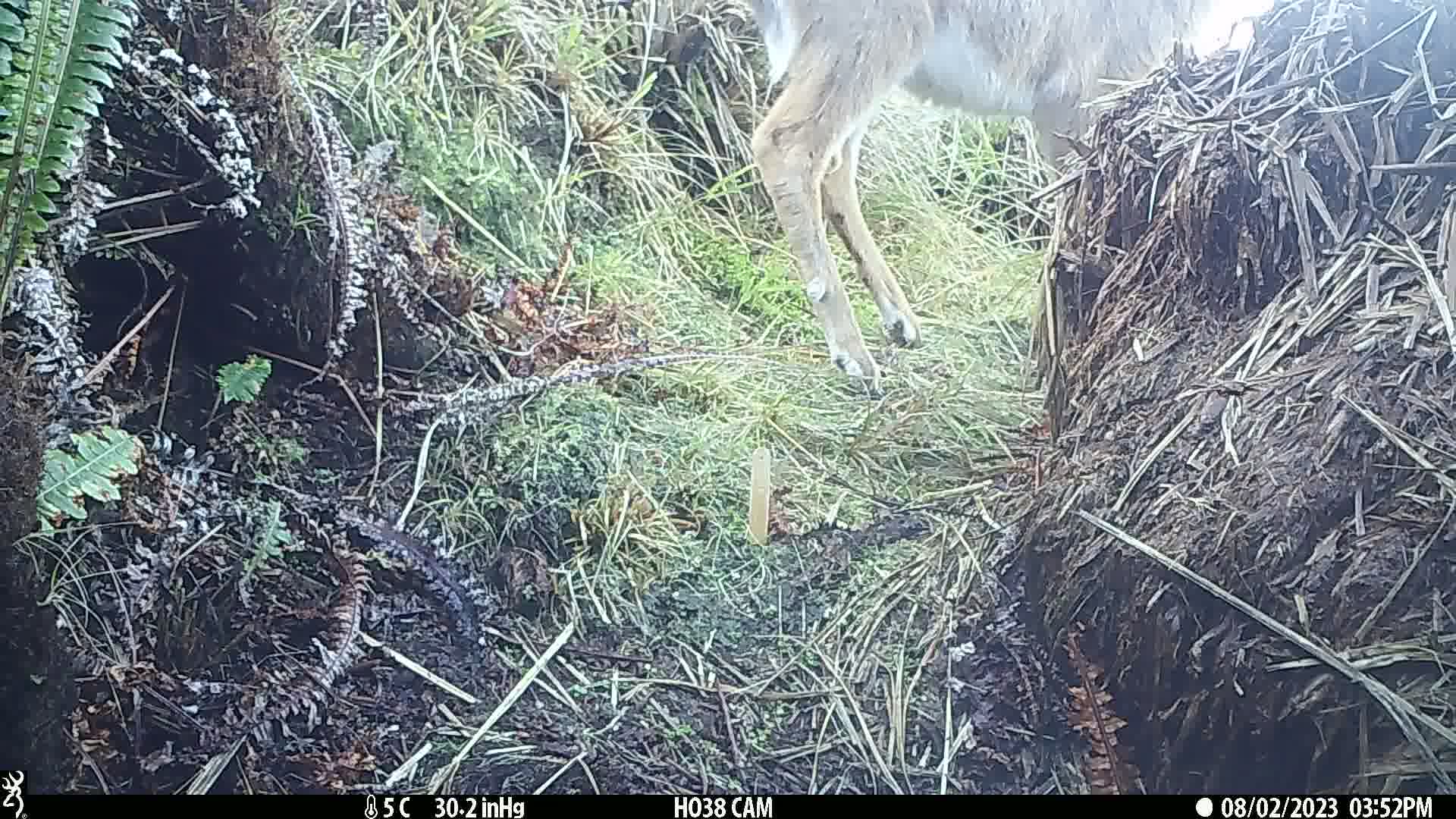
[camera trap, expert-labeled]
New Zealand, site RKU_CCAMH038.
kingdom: Animalia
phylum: Chordata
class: Mammalia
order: Artiodactyla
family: Cervidae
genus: Odocoileus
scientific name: Odocoileus virginianus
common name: white-tailed deer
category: white tailed deer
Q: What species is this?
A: White tailed deer (white-tailed deer) (Odocoileus virginianus).